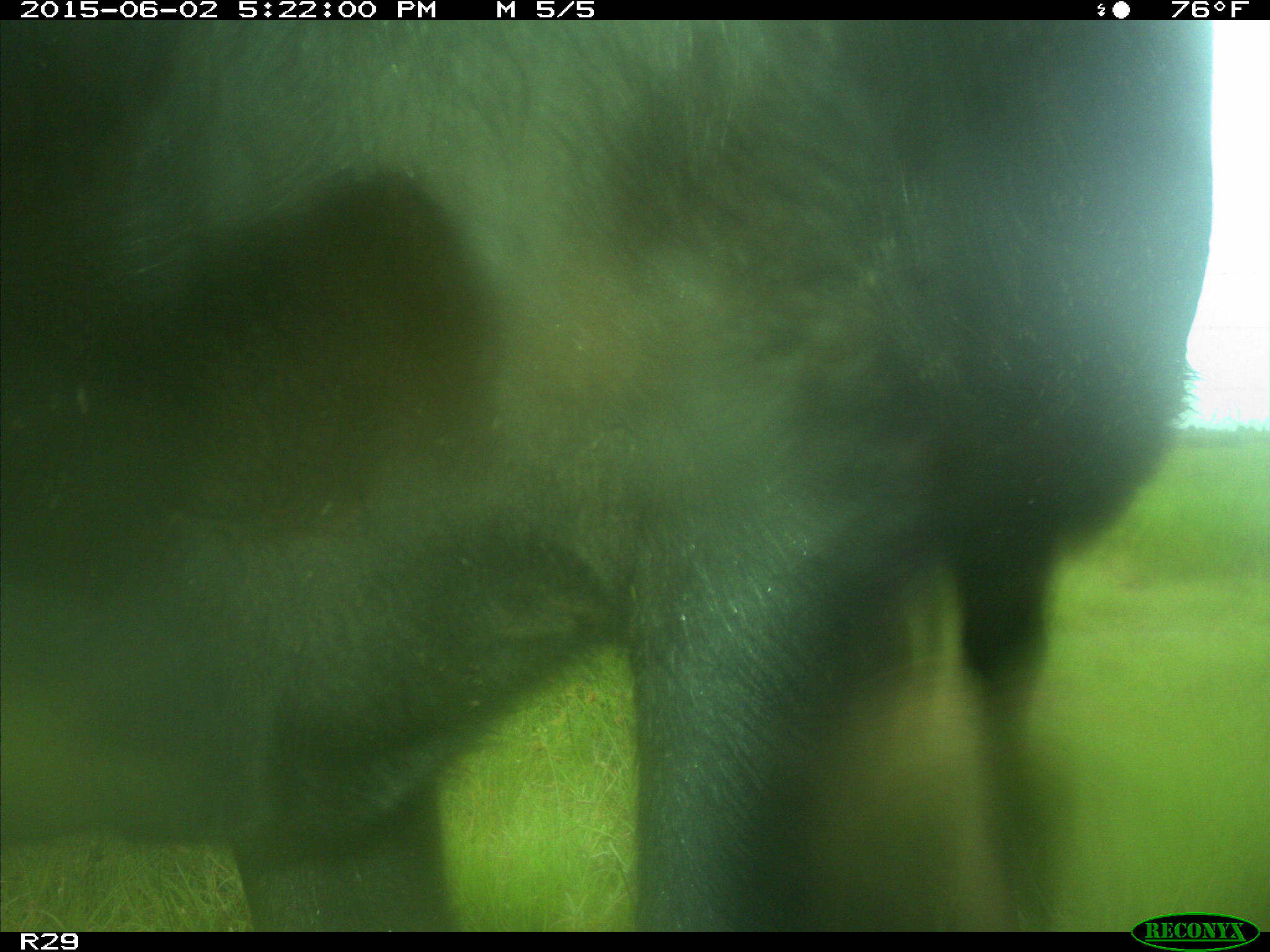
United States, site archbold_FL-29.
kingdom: Animalia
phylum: Chordata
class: Mammalia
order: Artiodactyla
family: Bovidae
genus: Bos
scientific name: Bos taurus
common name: domestic cow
Bos taurus (domestic cow).